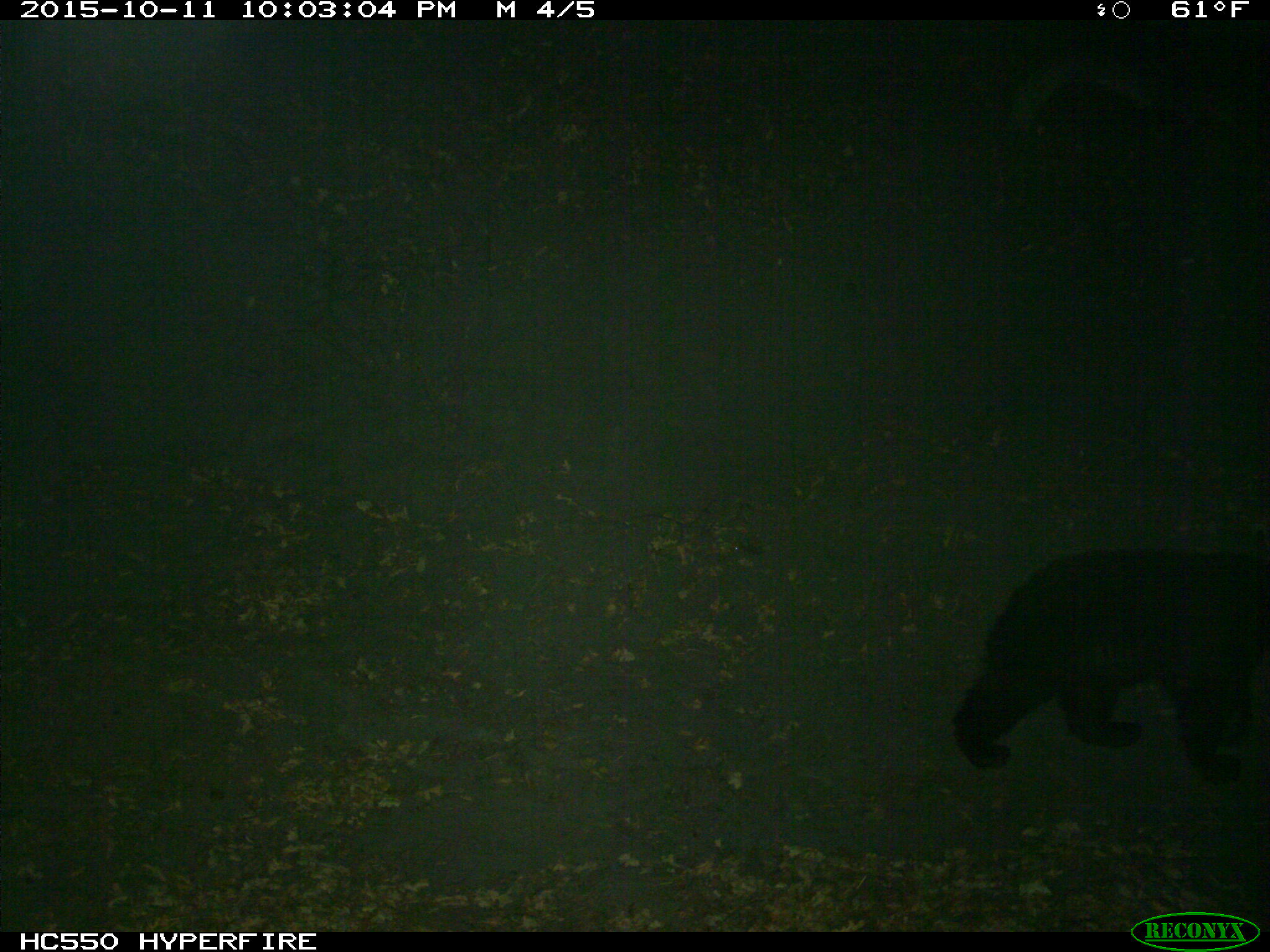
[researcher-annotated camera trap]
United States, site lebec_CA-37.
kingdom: Animalia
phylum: Chordata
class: Mammalia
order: Carnivora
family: Ursidae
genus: Ursus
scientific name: Ursus americanus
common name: american black bear